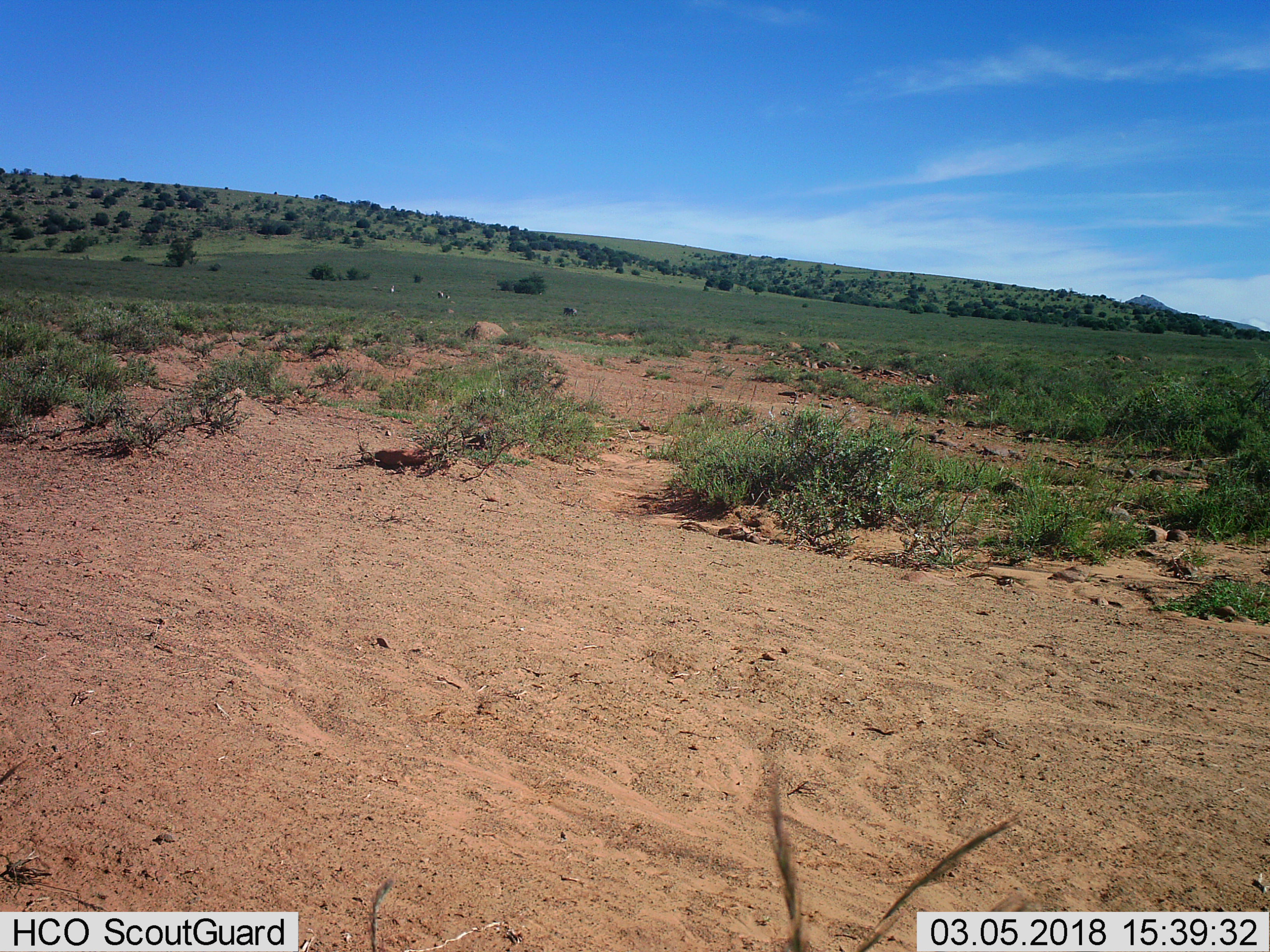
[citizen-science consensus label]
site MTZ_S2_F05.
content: unidentified animal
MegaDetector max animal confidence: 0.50